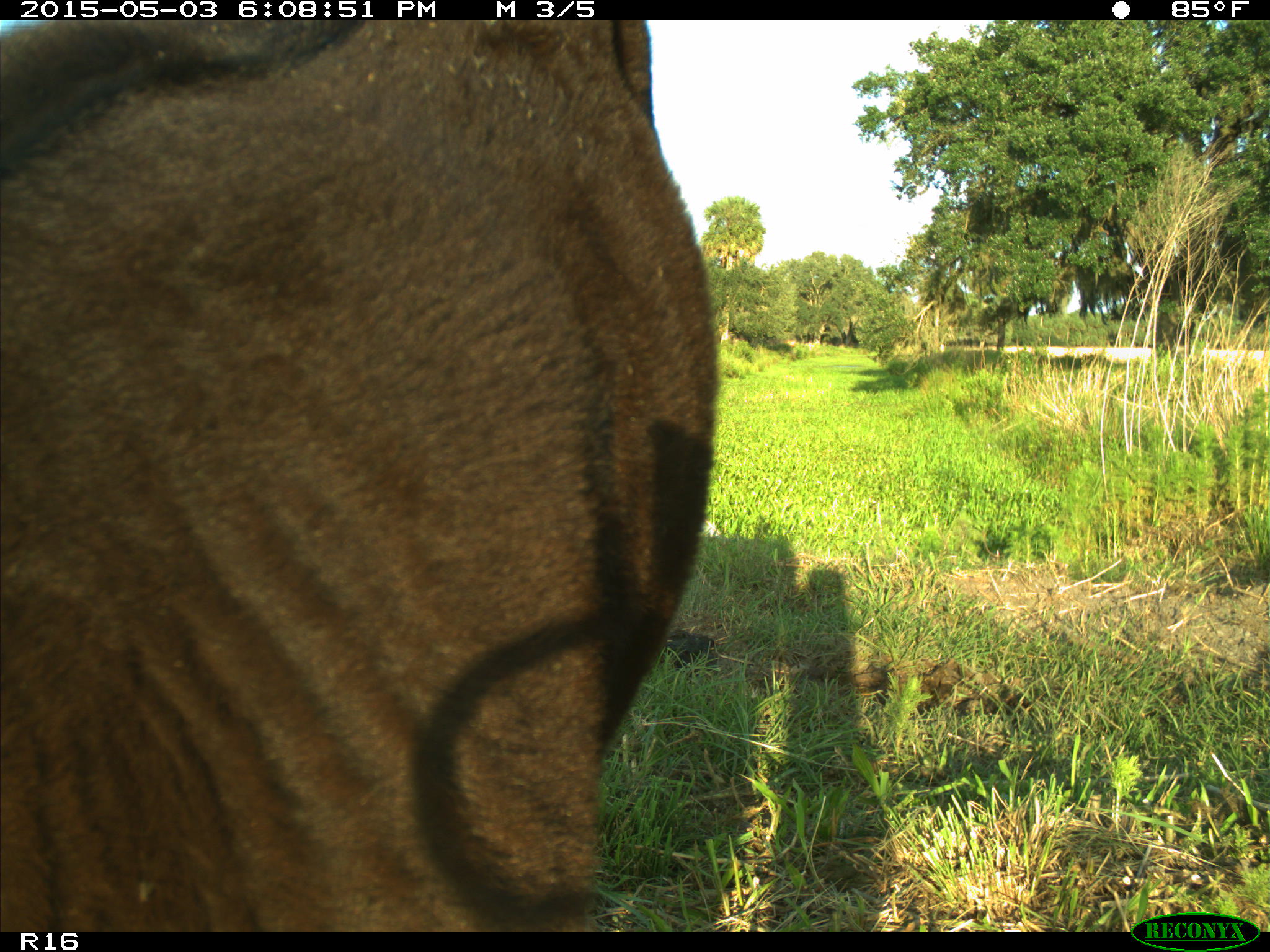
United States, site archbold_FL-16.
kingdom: Animalia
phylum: Chordata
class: Mammalia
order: Artiodactyla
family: Bovidae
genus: Bos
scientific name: Bos taurus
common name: domestic cow